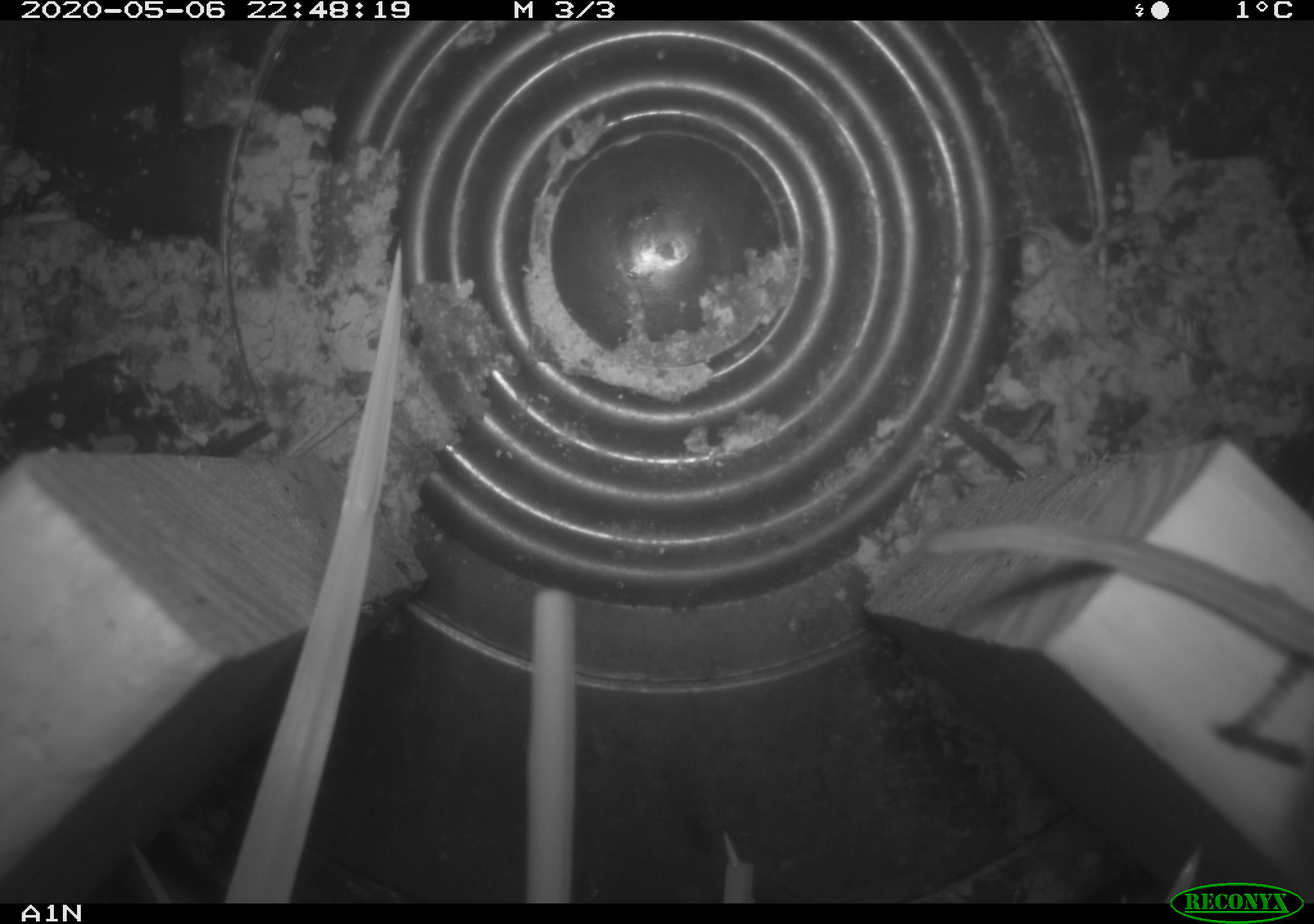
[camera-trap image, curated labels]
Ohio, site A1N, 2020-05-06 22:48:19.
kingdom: Animalia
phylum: Chordata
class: Mammalia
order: Rodentia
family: Cricetidae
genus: Peromyscus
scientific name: Peromyscus leucopus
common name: white-footed mouse